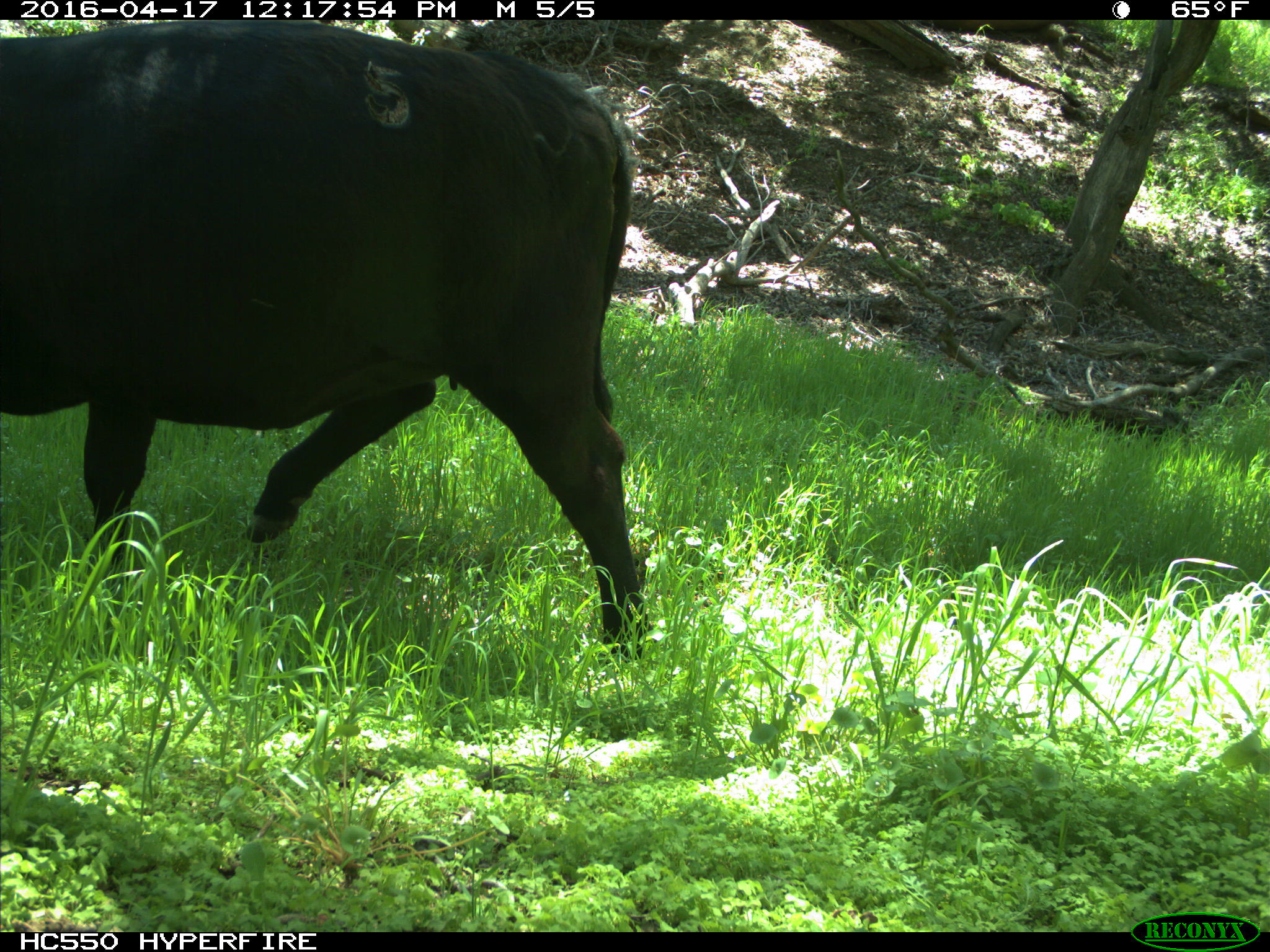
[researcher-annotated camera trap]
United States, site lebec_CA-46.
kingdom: Animalia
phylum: Chordata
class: Mammalia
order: Artiodactyla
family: Bovidae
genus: Bos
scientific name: Bos taurus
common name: domestic cow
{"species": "Bos taurus (domestic cow)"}